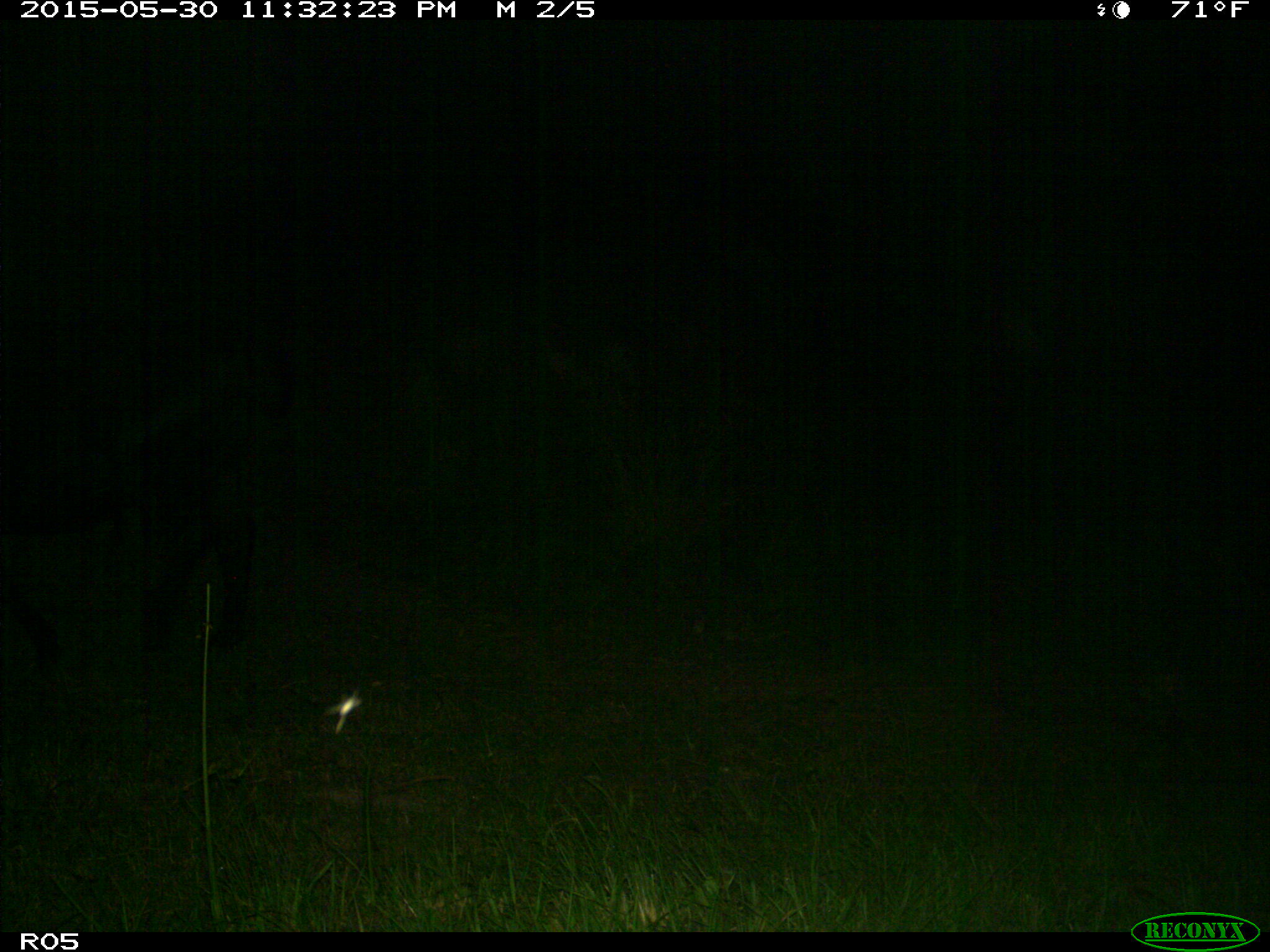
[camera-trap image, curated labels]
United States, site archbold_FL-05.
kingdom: Animalia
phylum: Chordata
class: Mammalia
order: Artiodactyla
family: Bovidae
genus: Bos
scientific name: Bos taurus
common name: domestic cow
Bos taurus (domestic cow).